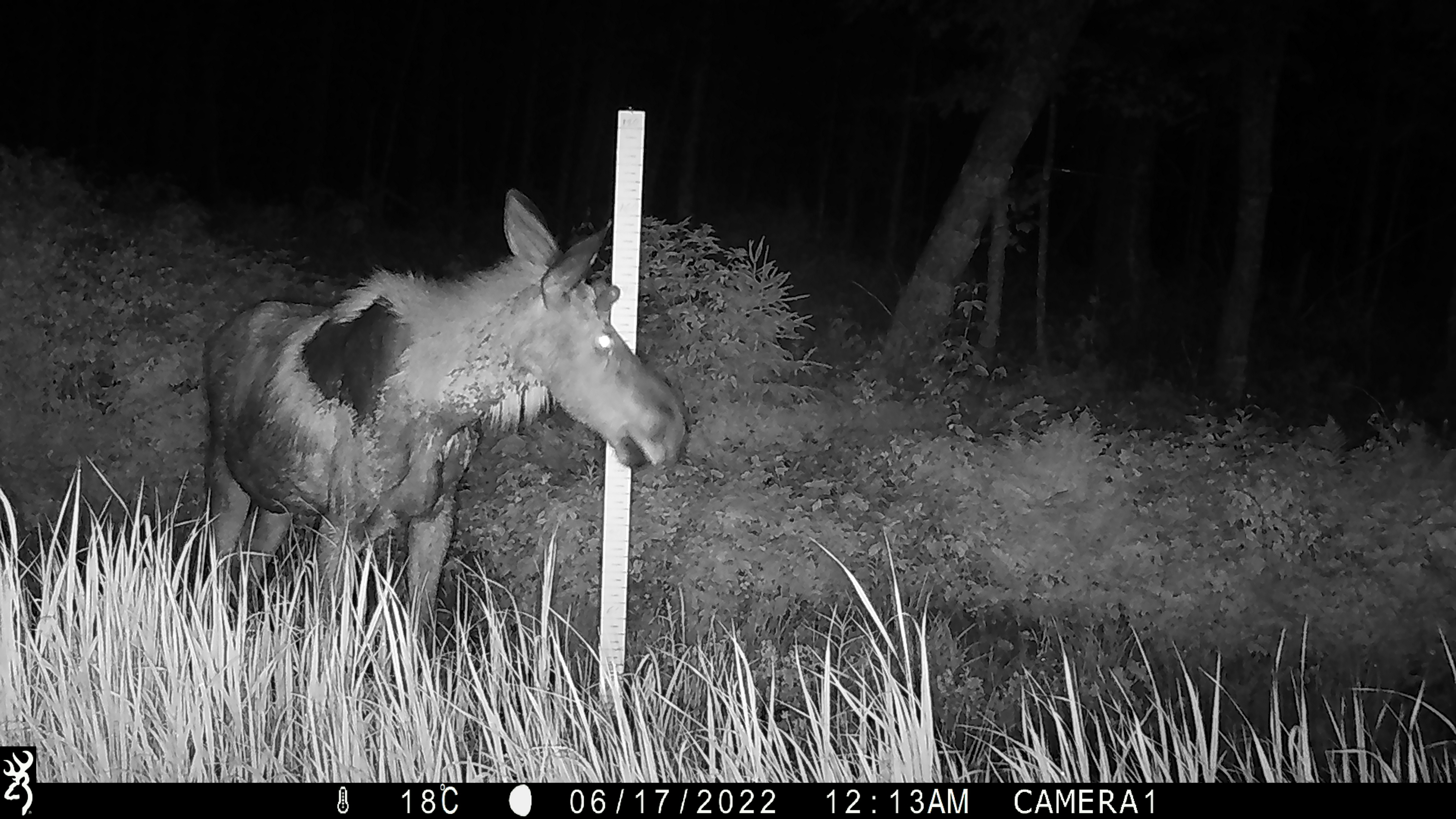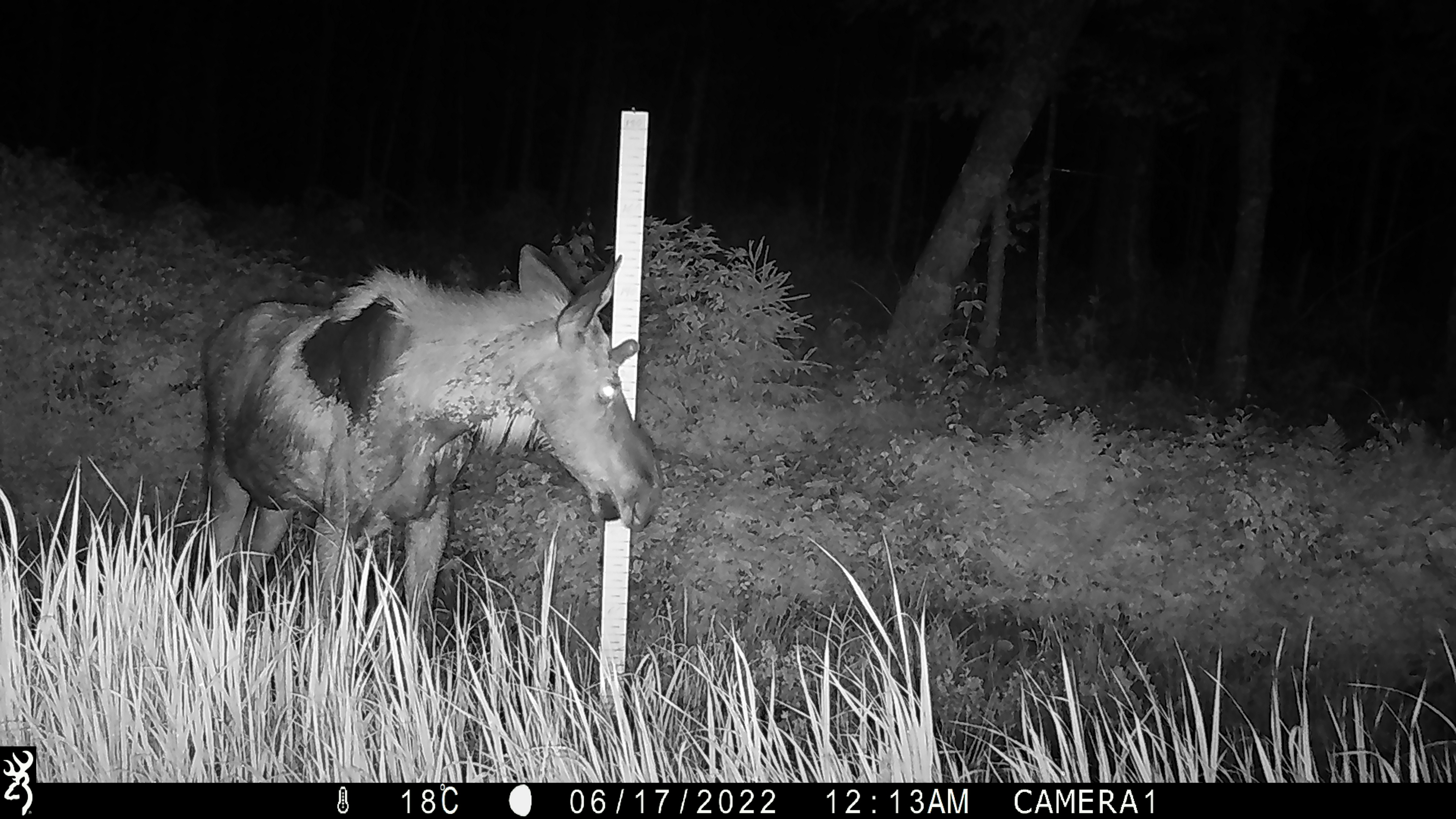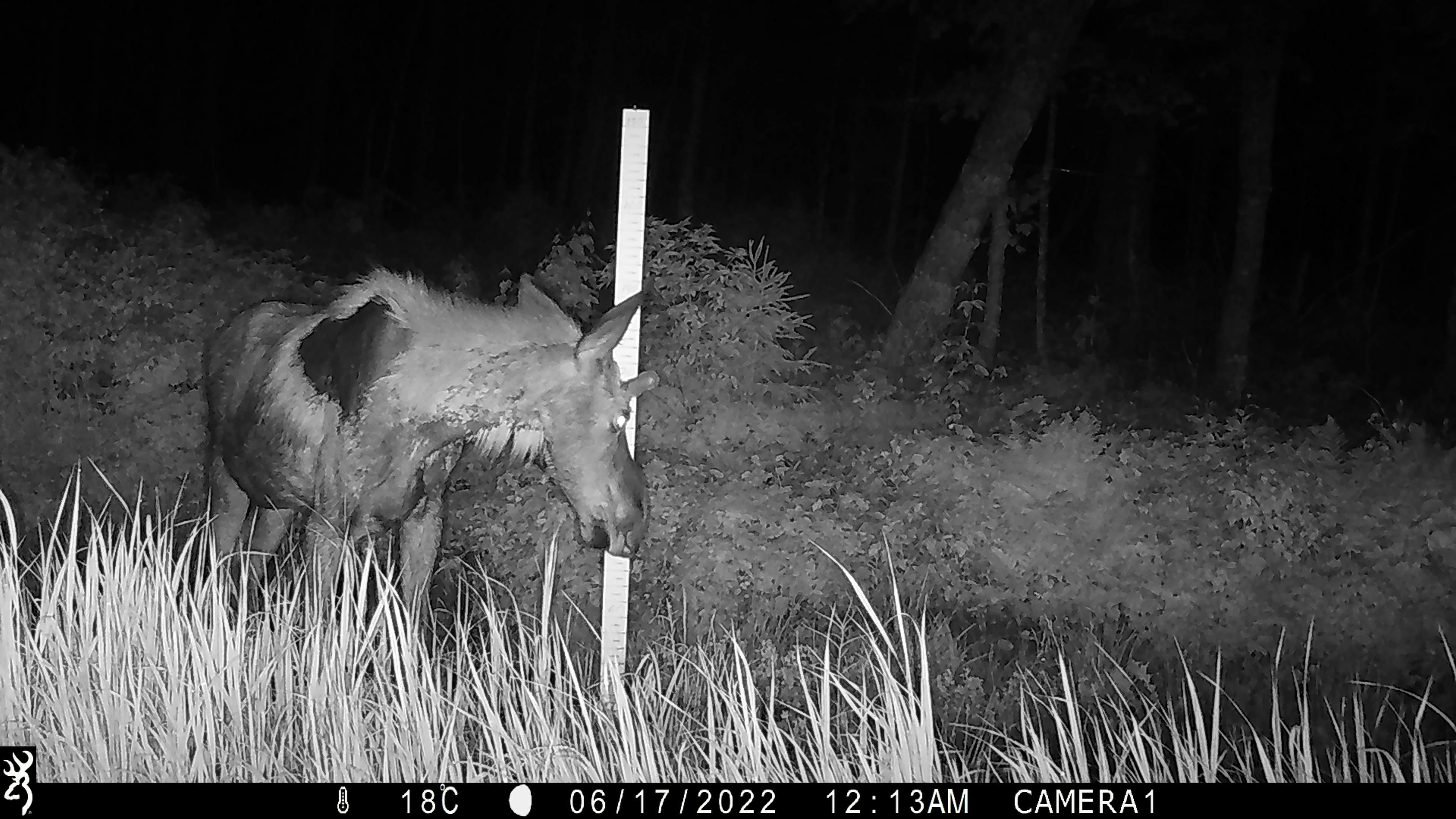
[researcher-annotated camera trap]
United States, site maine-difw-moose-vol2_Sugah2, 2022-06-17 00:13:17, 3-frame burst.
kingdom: Animalia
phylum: Chordata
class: Mammalia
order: Artiodactyla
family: Cervidae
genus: Alces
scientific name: Alces alces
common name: moose